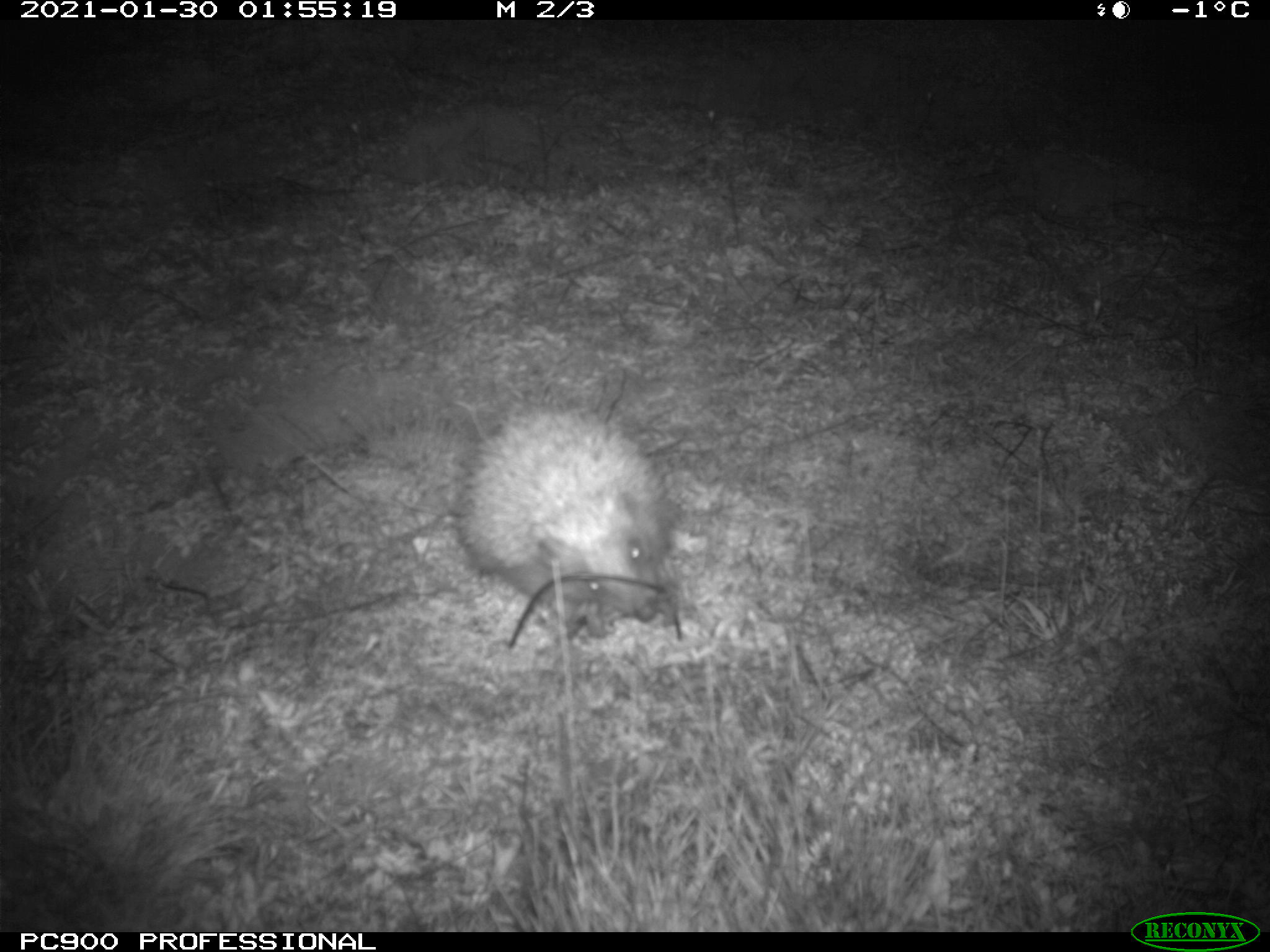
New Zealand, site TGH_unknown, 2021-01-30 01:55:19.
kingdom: Animalia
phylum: Chordata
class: Mammalia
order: Eulipotyphla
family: Erinaceidae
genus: Erinaceus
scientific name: Erinaceus europaeus europaeus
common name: european hedgehog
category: hedgehog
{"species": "hedgehog (european hedgehog) (Erinaceus europaeus europaeus)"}